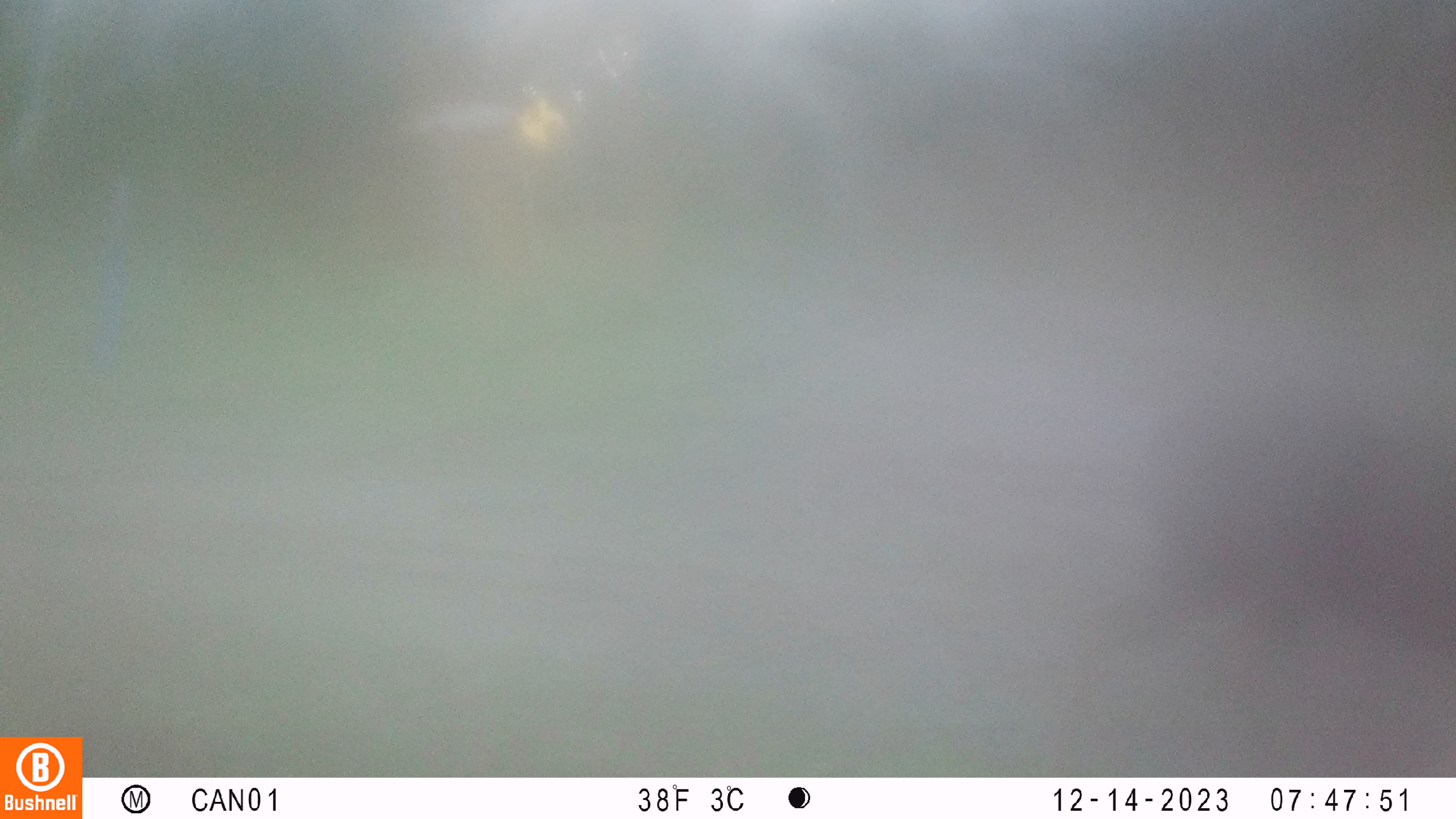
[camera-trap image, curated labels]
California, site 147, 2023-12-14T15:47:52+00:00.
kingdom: Animalia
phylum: Chordata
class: Mammalia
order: Artiodactyla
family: Cervidae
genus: Odocoileus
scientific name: Odocoileus hemionus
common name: mule deer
Mule deer (Odocoileus hemionus).